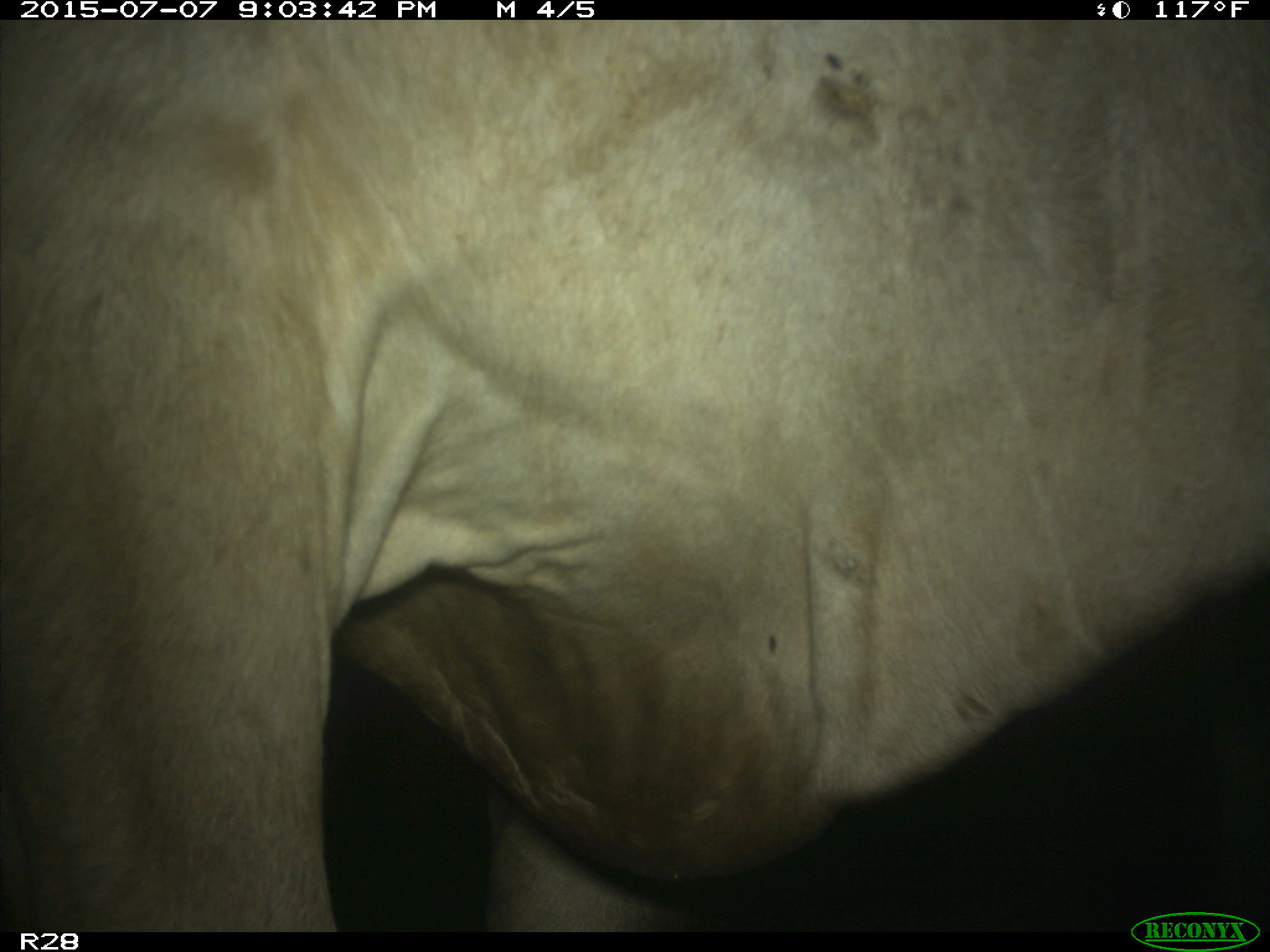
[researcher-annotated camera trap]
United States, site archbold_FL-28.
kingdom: Animalia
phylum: Chordata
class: Mammalia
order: Artiodactyla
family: Bovidae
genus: Bos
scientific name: Bos taurus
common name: domestic cow